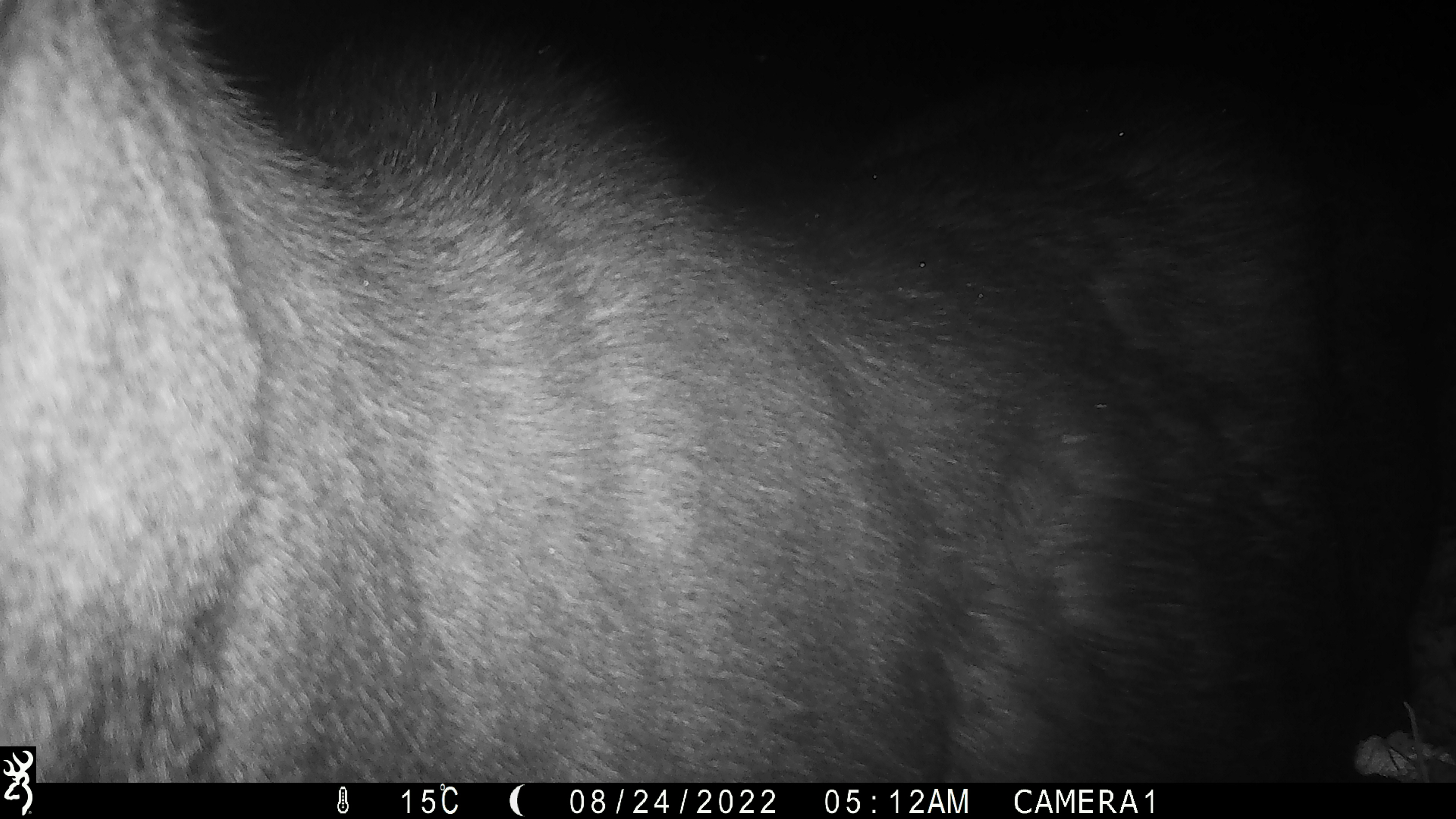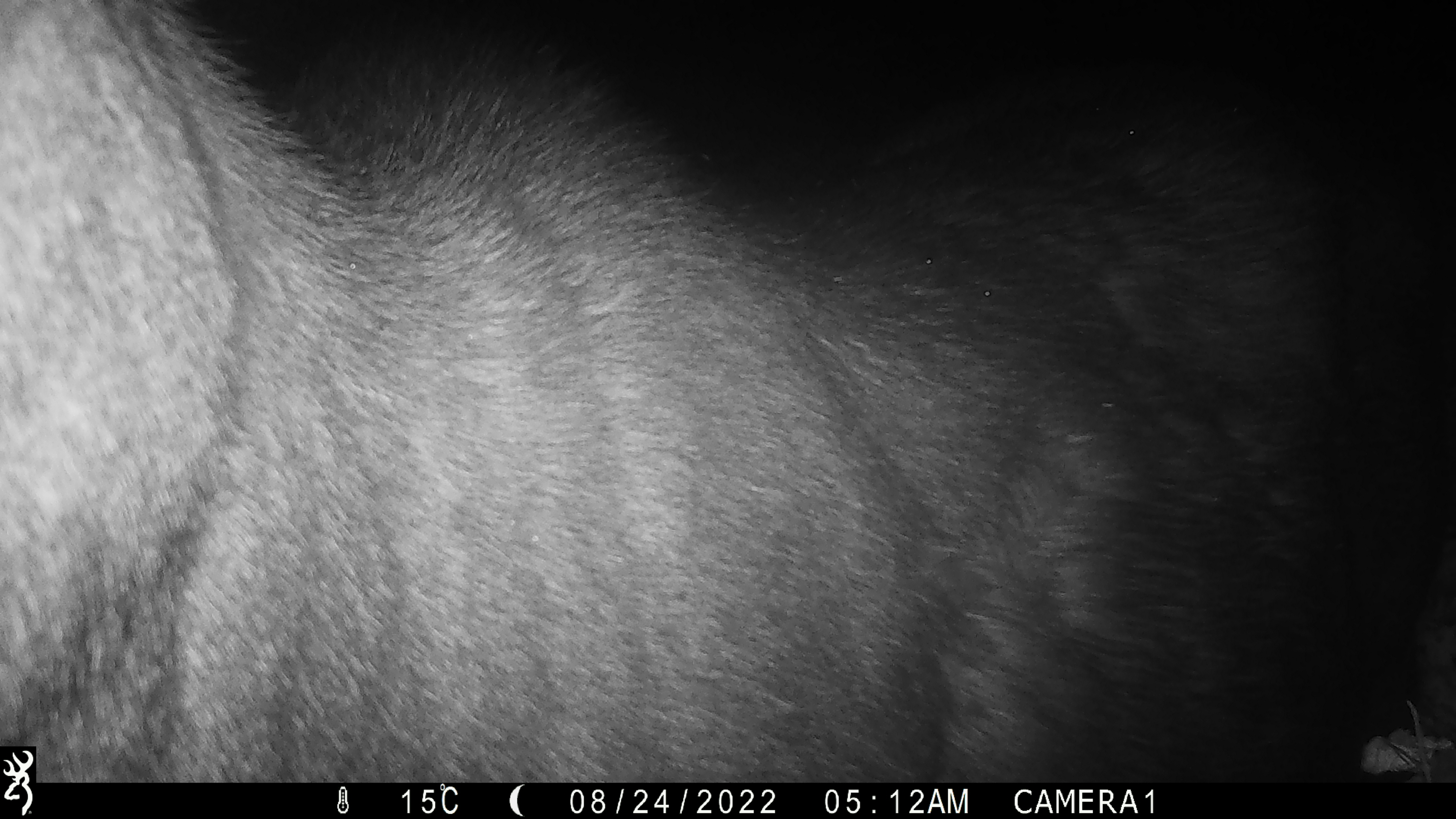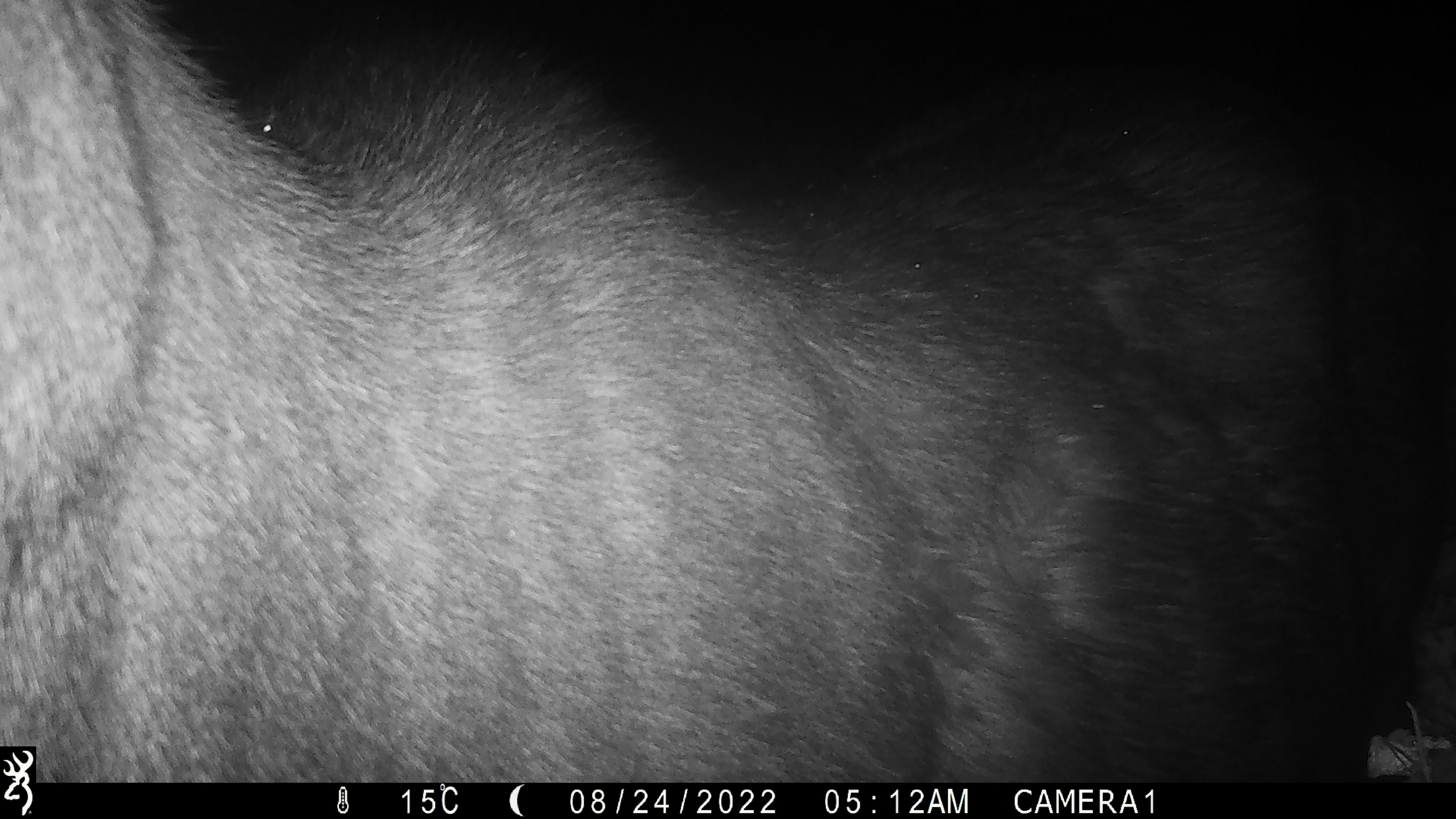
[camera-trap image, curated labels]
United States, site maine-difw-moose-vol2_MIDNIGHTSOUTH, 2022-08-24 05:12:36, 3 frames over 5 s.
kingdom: Animalia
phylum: Chordata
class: Mammalia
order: Artiodactyla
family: Cervidae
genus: Alces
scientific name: Alces alces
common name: moose